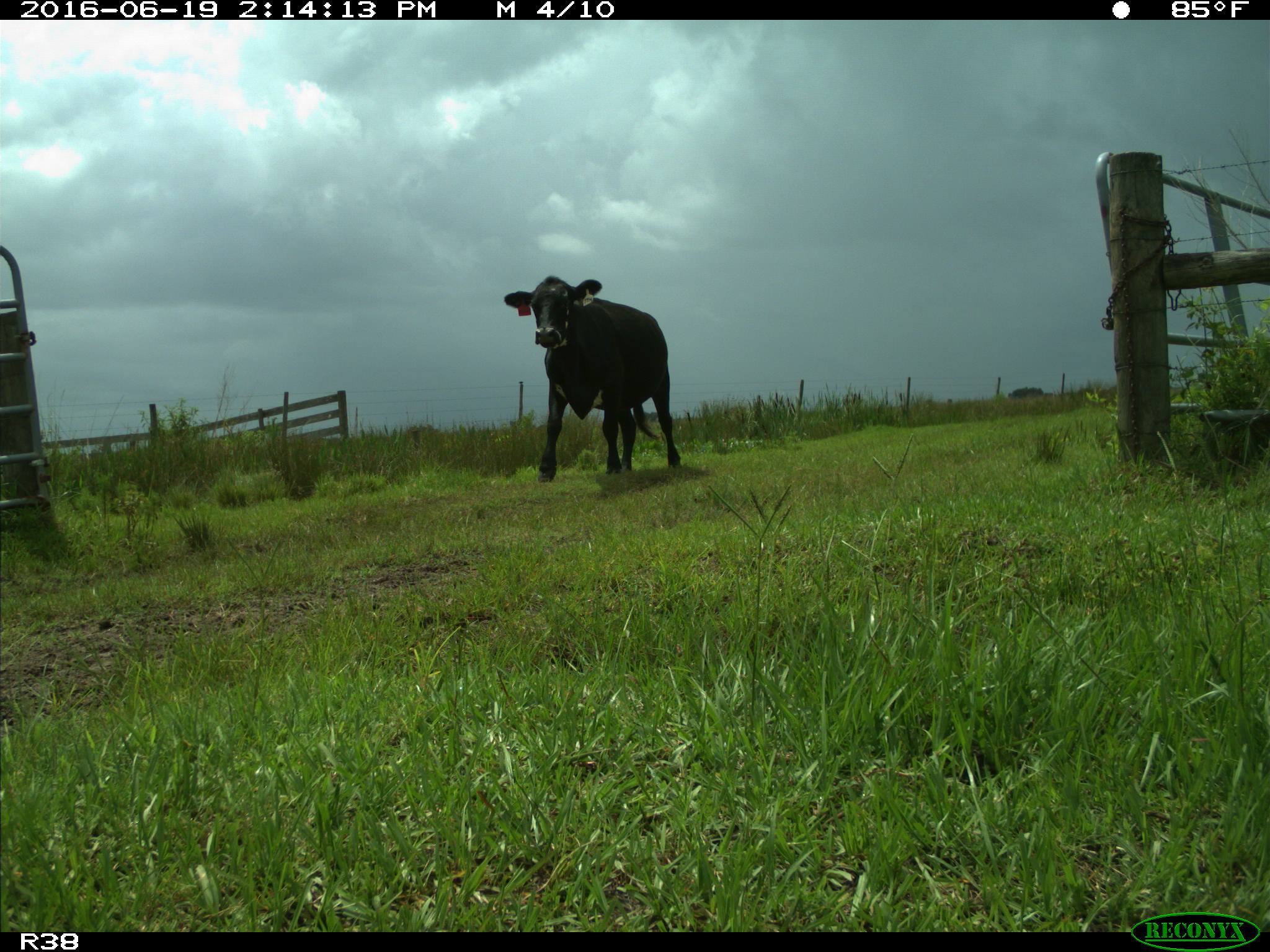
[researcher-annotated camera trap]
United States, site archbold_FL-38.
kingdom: Animalia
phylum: Chordata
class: Mammalia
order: Artiodactyla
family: Bovidae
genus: Bos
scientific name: Bos taurus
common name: domestic cow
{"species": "Bos taurus (domestic cow)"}